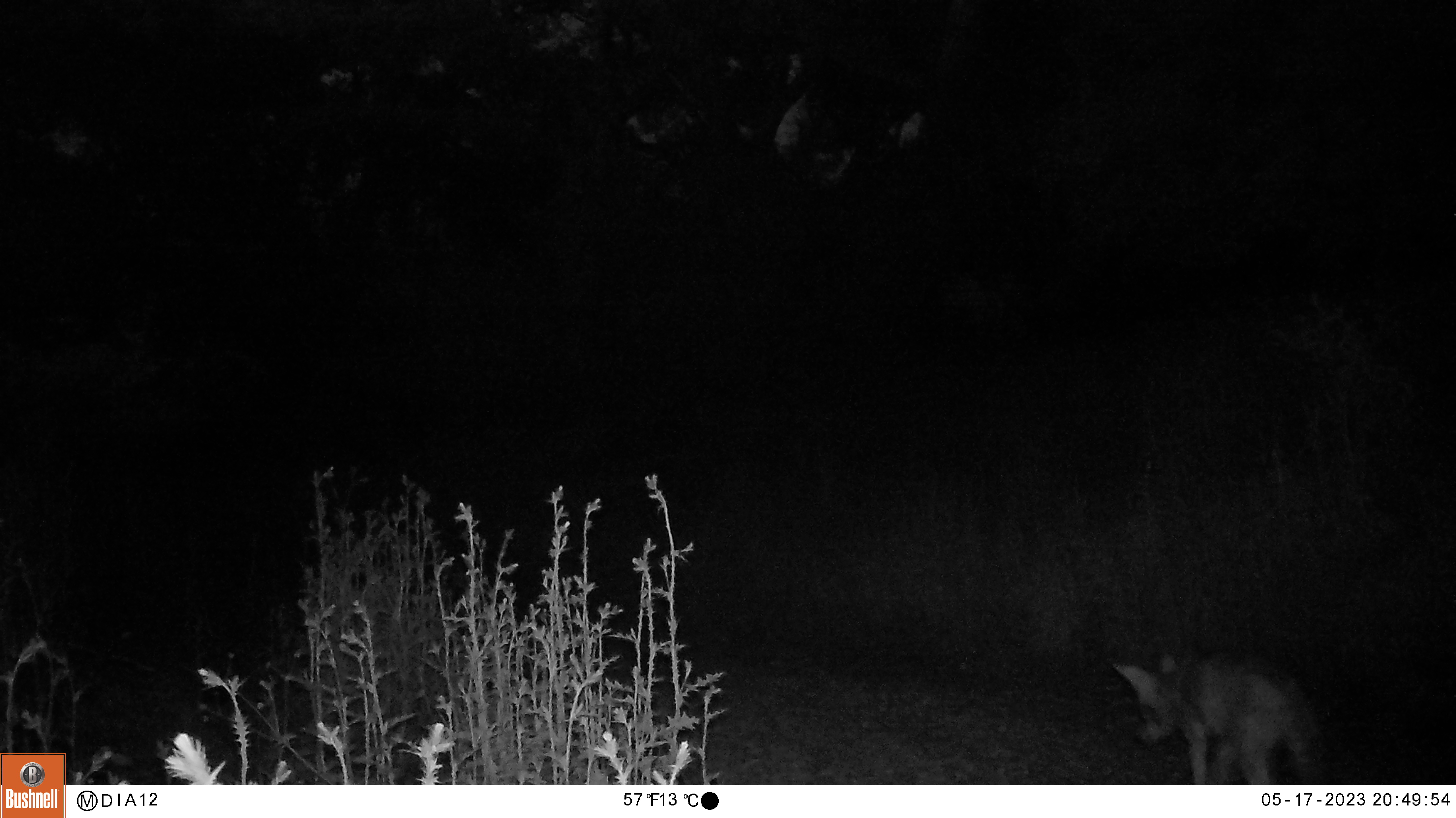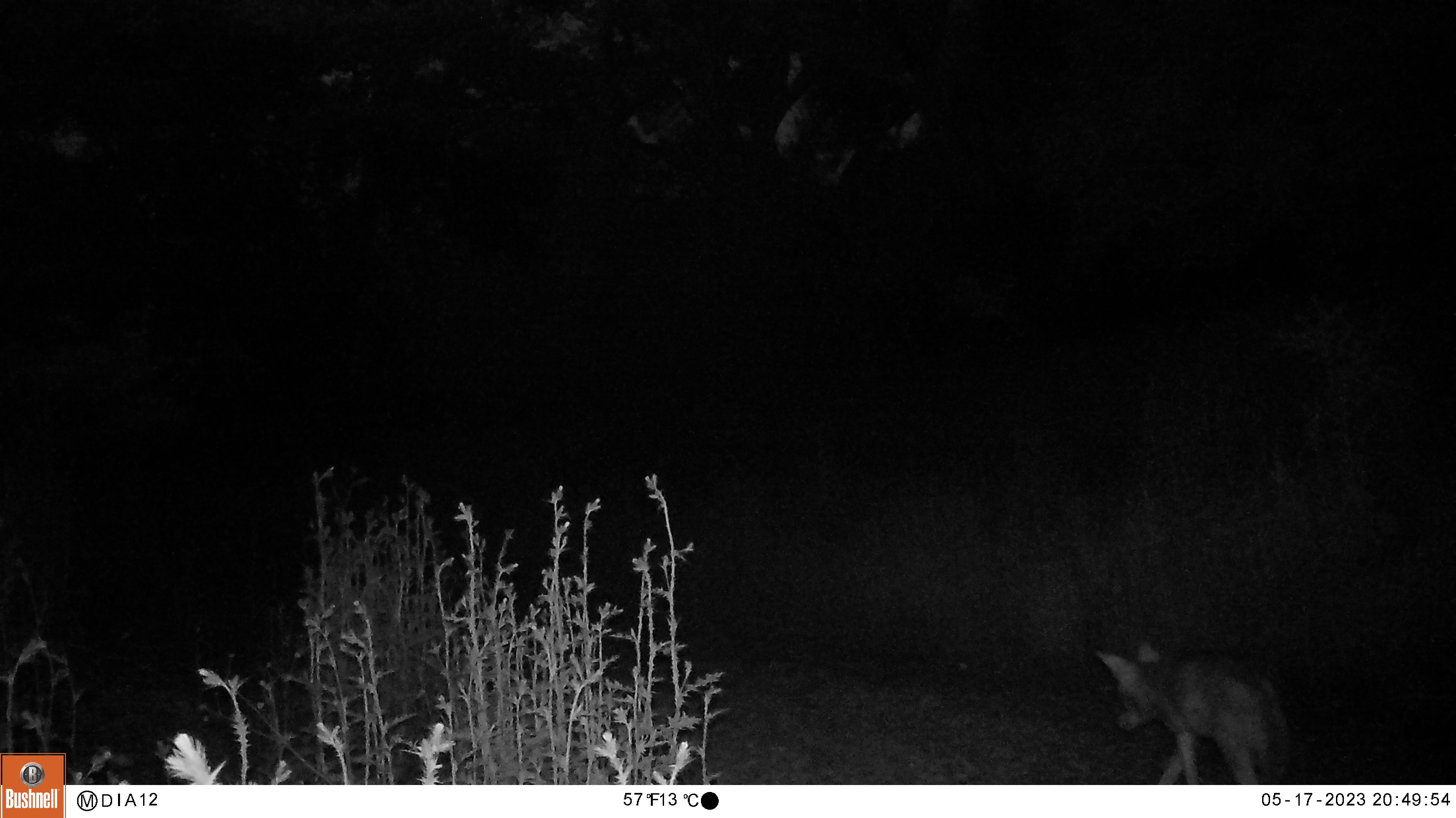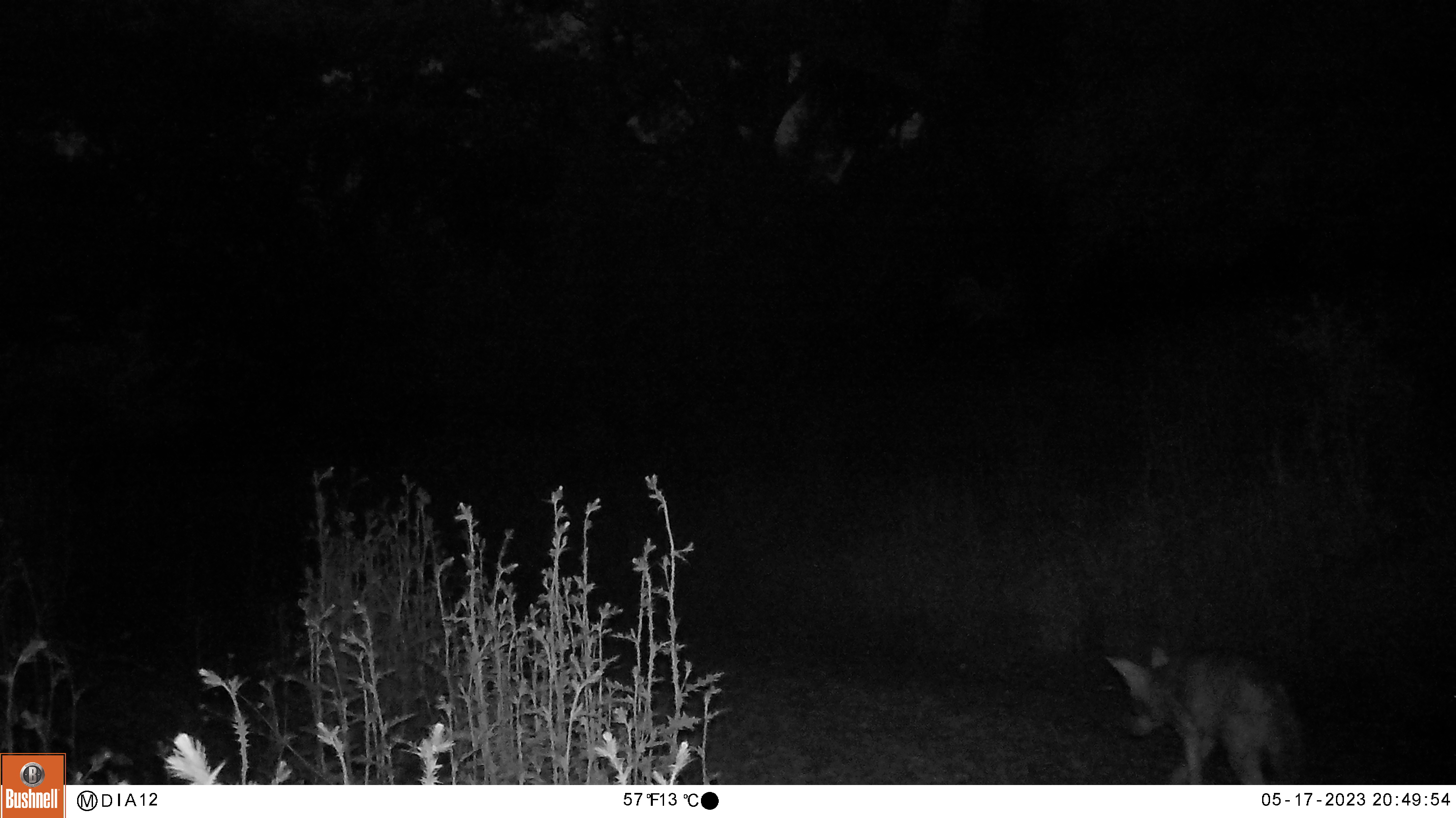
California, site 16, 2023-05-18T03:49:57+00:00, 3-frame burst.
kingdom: Animalia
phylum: Chordata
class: Mammalia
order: Carnivora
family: Canidae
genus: Canis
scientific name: Canis latrans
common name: coyote